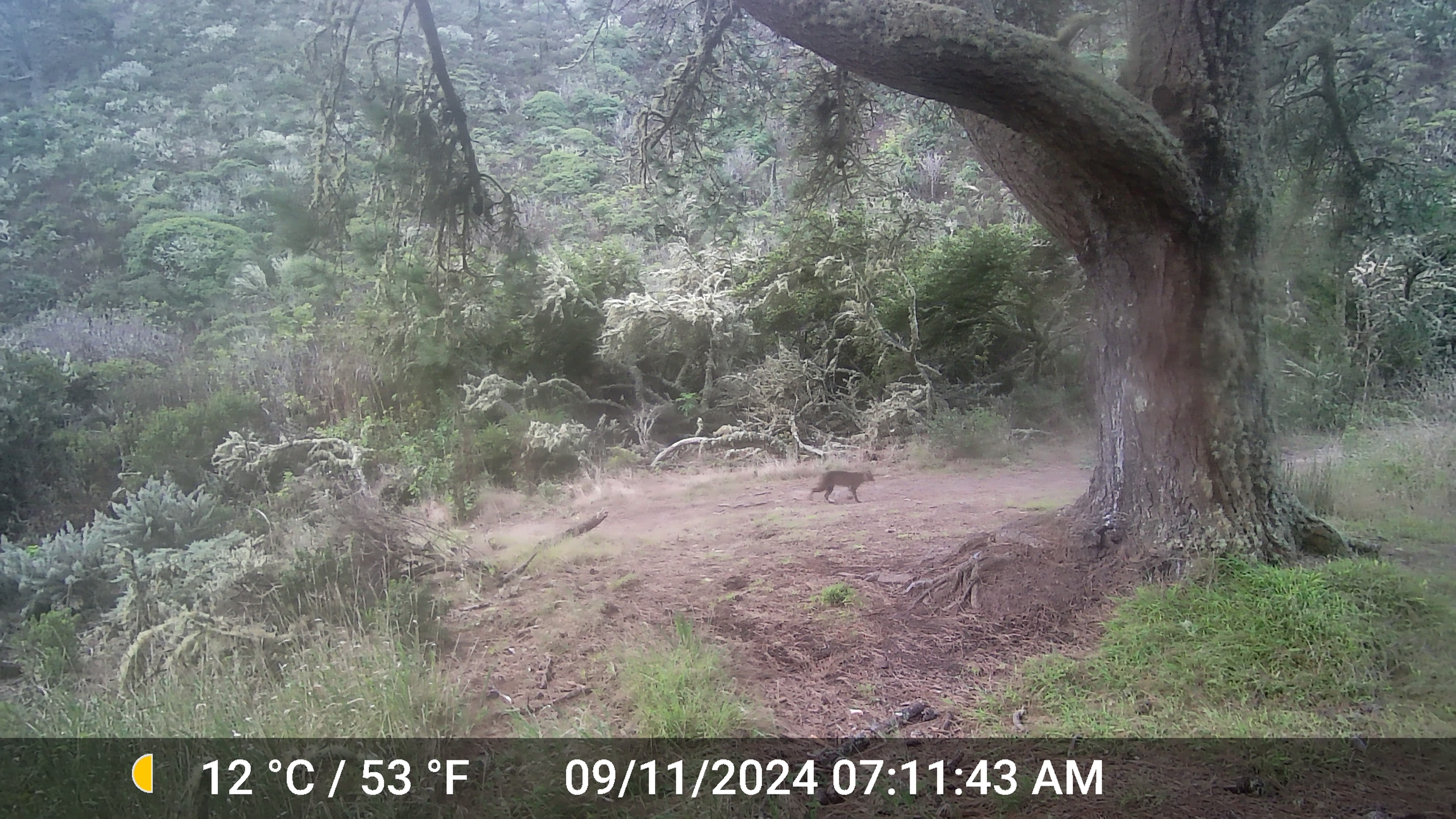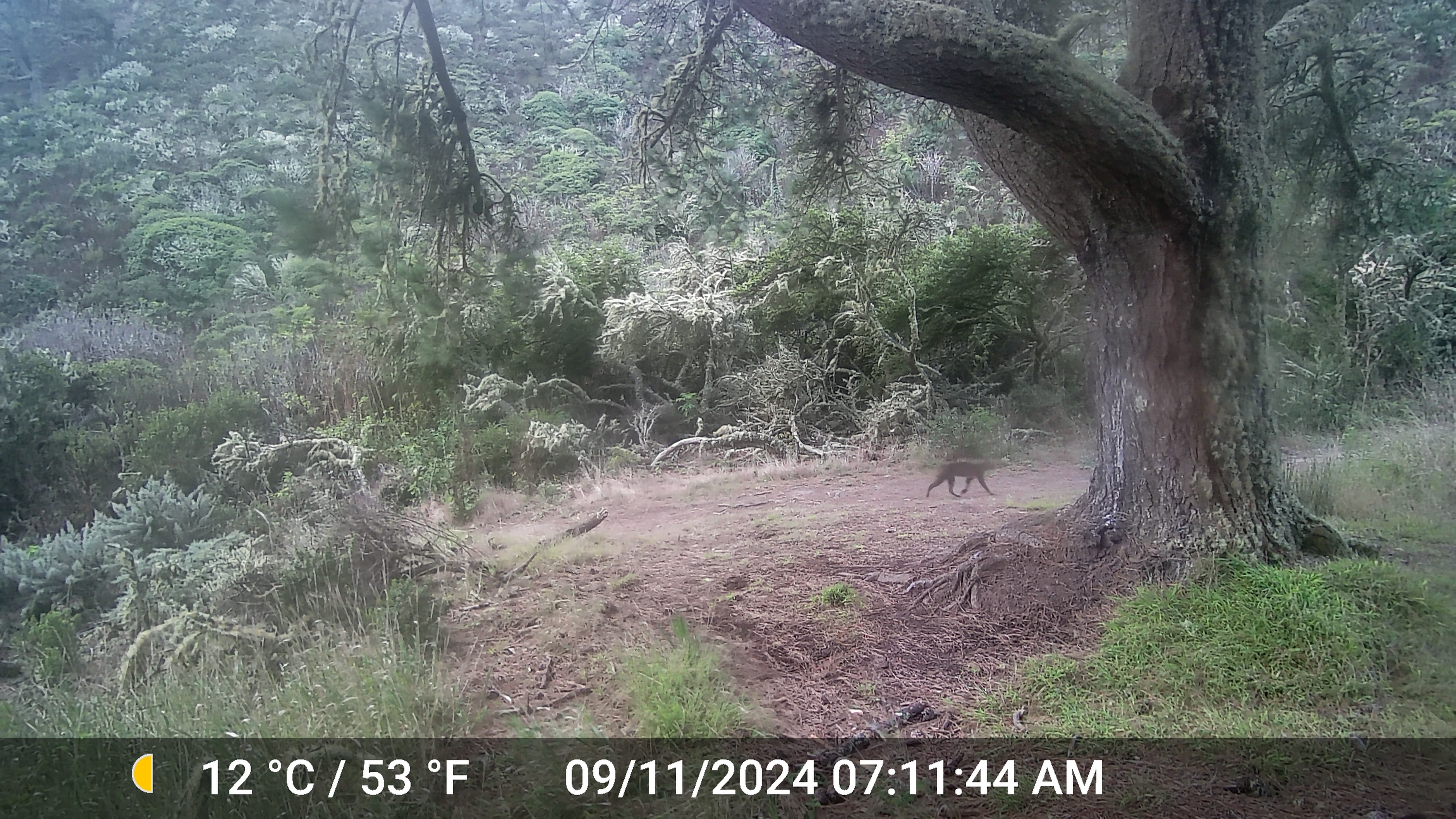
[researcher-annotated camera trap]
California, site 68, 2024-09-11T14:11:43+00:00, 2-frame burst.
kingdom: Animalia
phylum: Chordata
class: Mammalia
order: Carnivora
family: Felidae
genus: Lynx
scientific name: Lynx rufus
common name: bobcat